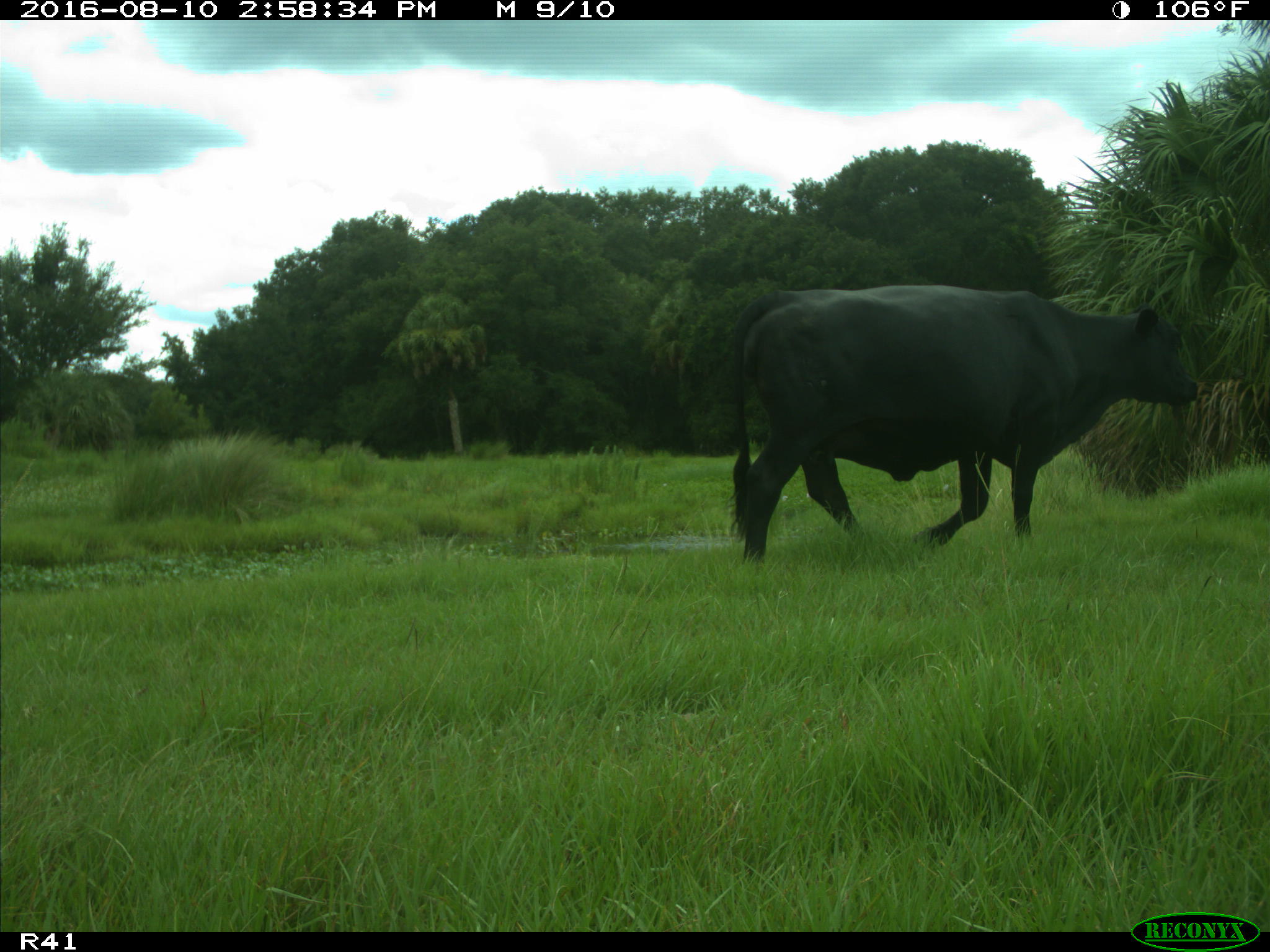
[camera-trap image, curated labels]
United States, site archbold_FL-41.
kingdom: Animalia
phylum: Chordata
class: Mammalia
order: Artiodactyla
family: Bovidae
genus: Bos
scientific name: Bos taurus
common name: domestic cow